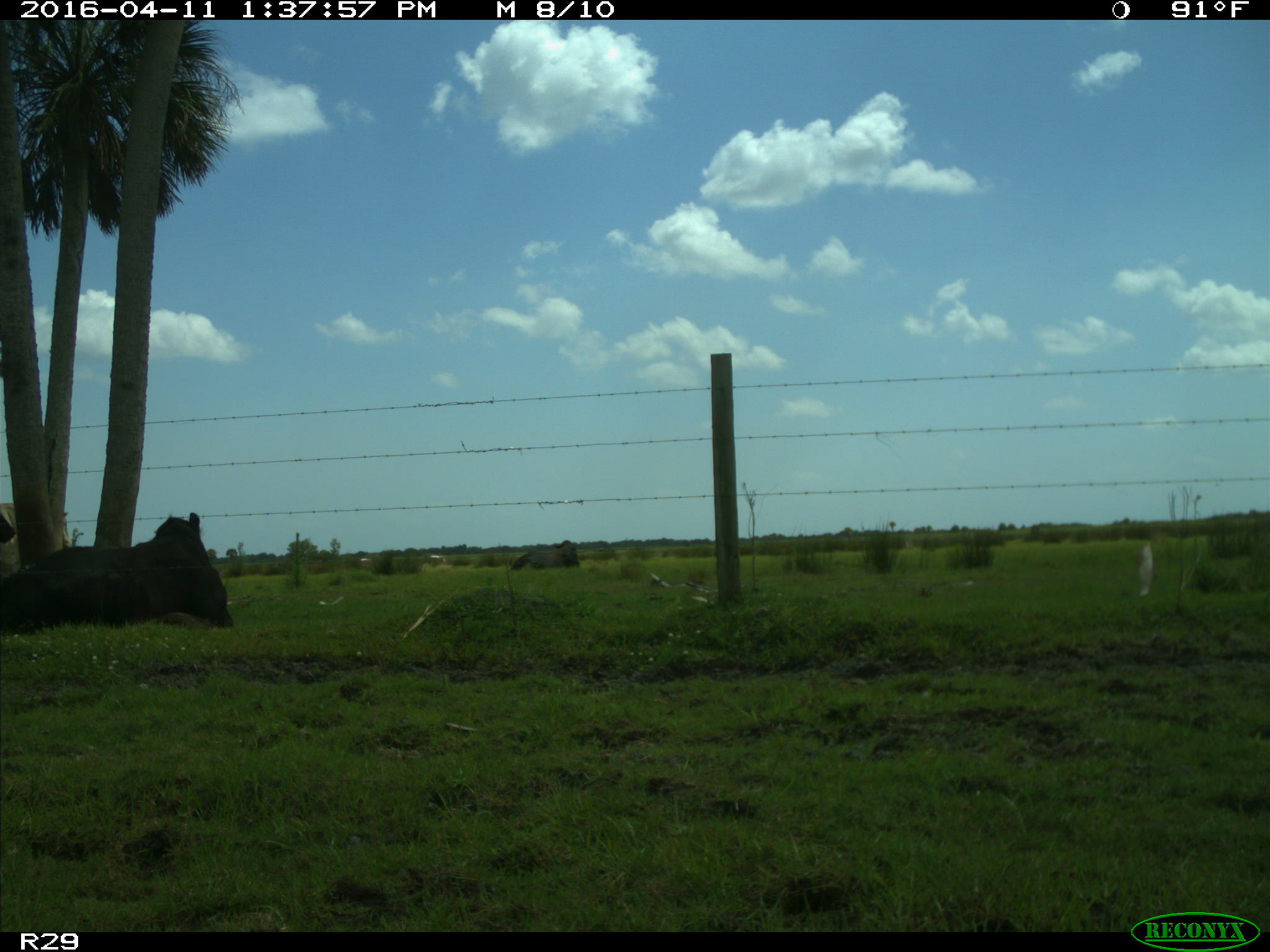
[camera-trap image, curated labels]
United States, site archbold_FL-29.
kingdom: Animalia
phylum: Chordata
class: Mammalia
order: Artiodactyla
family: Bovidae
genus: Bos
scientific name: Bos taurus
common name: domestic cow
Bos taurus (domestic cow).